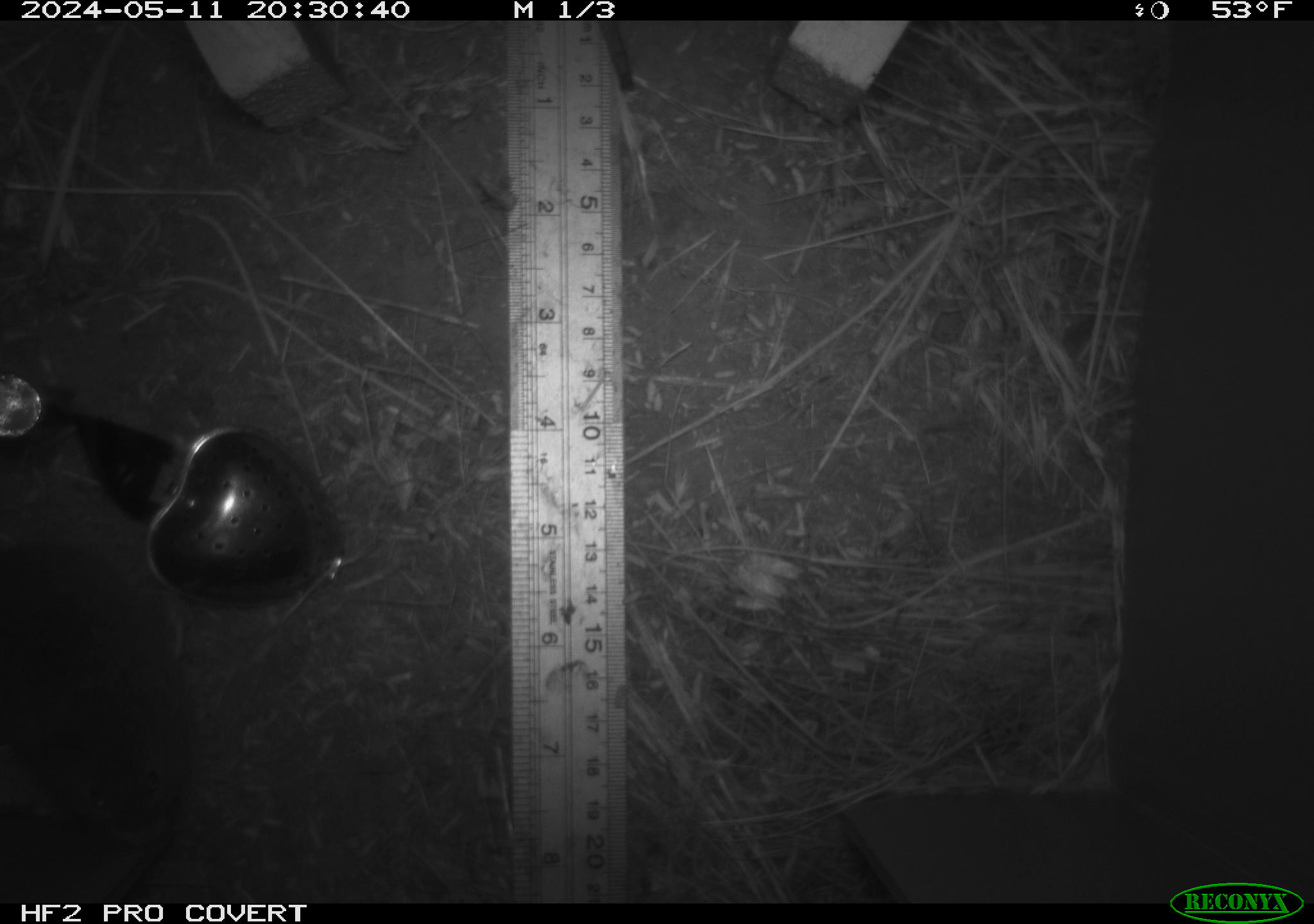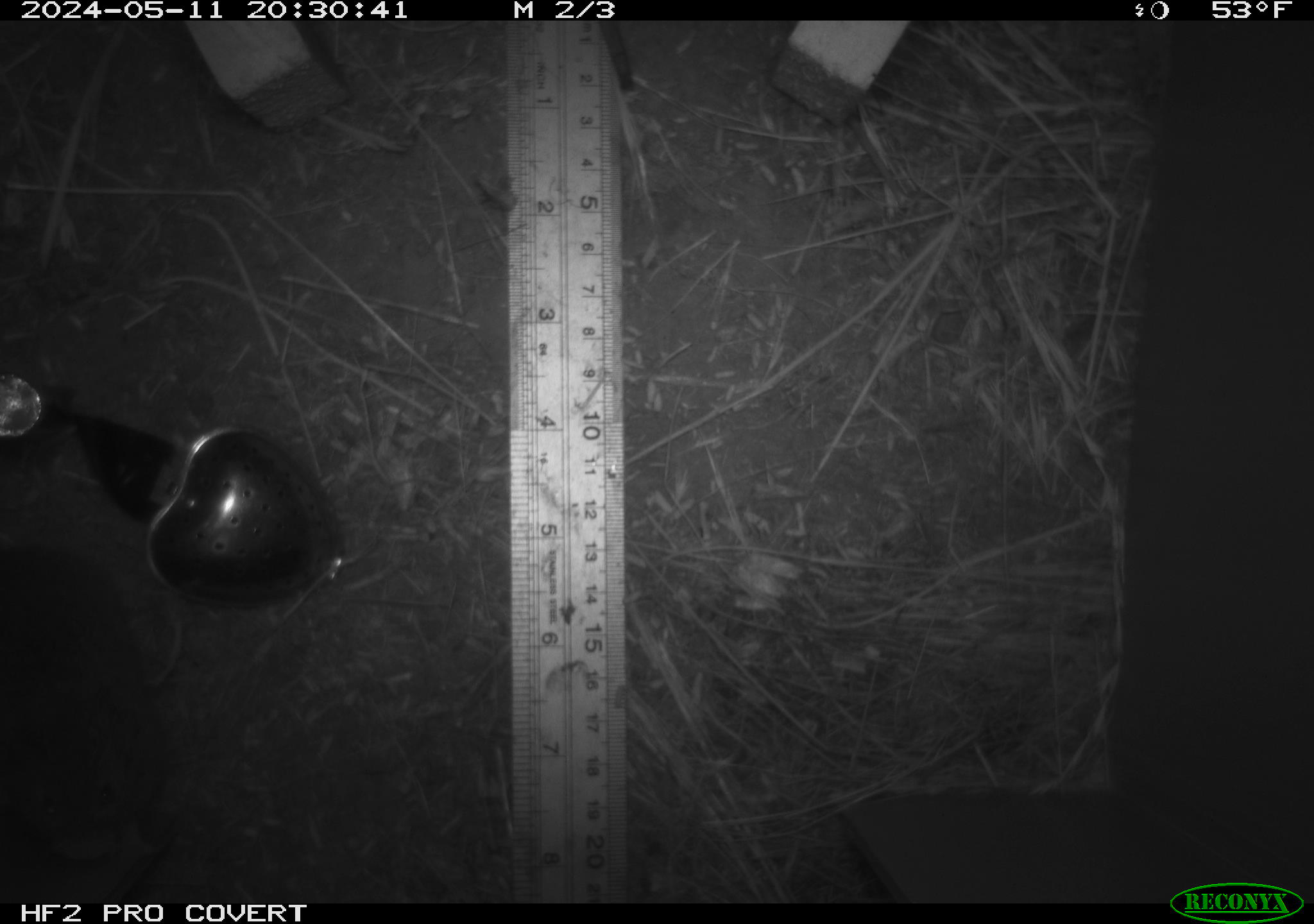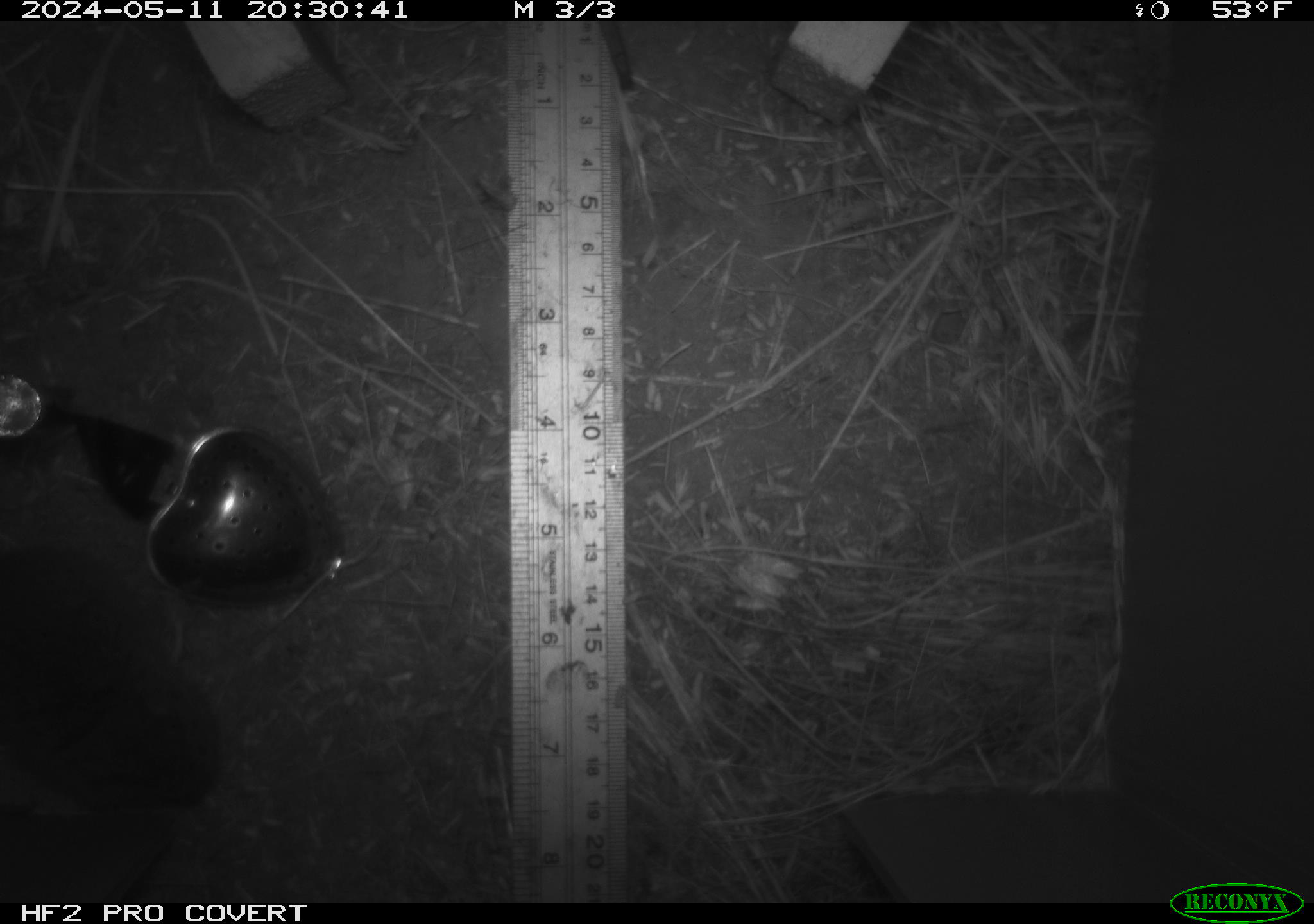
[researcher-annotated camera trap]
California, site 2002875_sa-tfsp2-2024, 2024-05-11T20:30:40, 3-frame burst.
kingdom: Animalia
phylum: Chordata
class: Mammalia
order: Rodentia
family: Cricetidae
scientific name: Arvicolinae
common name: voles, lemmings, and muskrats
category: arvicolinae subfamily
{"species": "arvicolinae subfamily (voles, lemmings, and muskrats) (Arvicolinae)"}